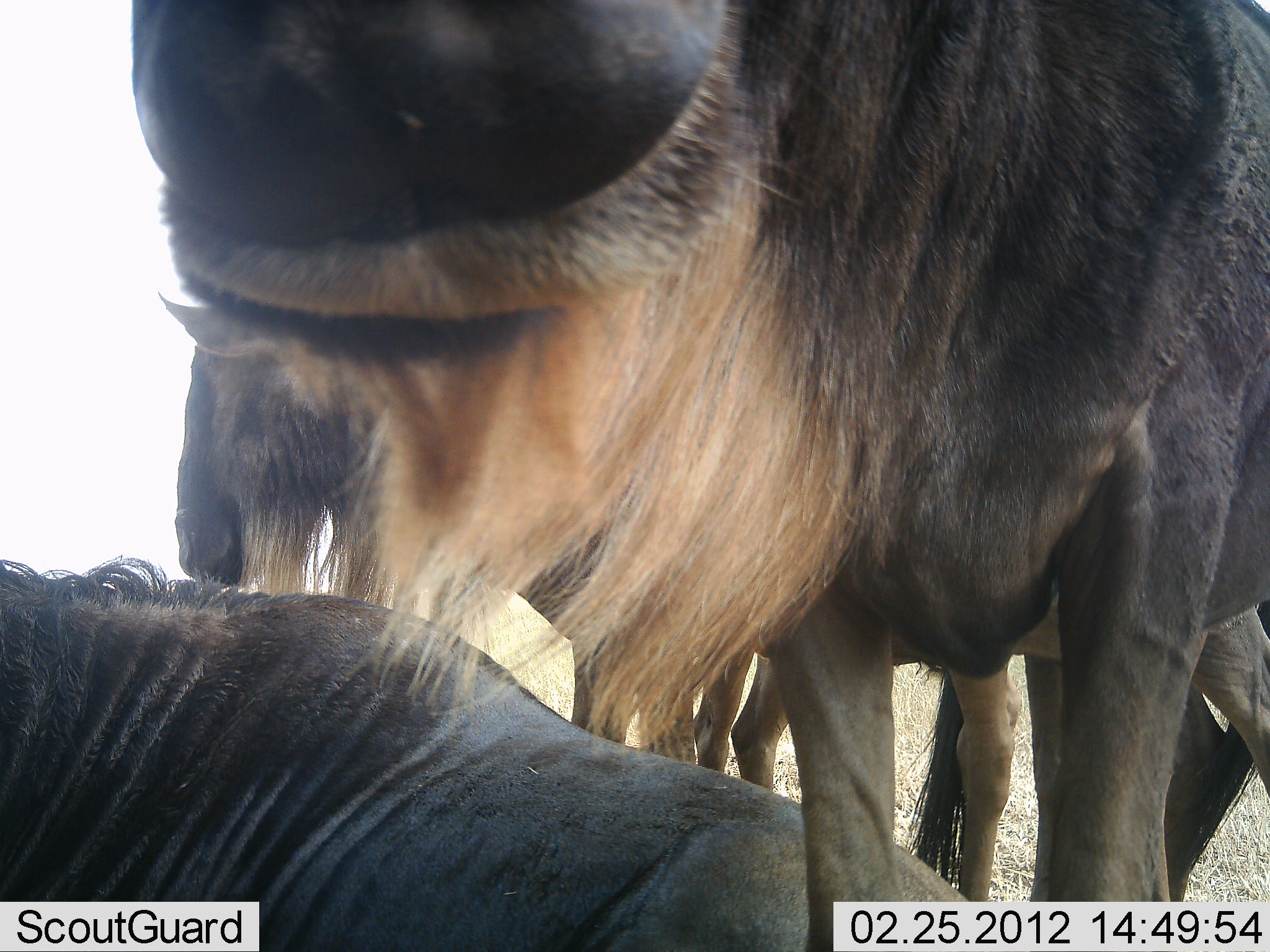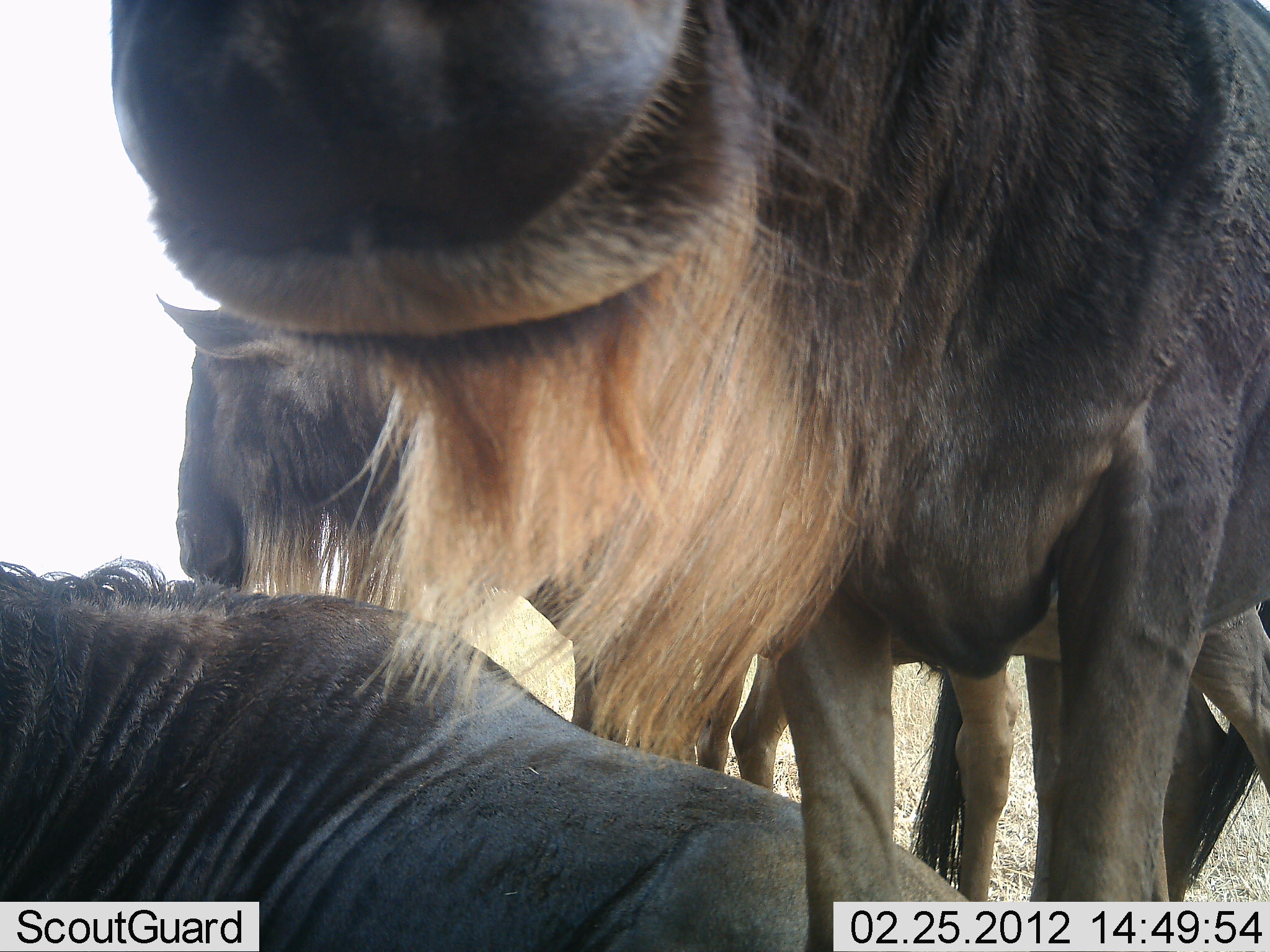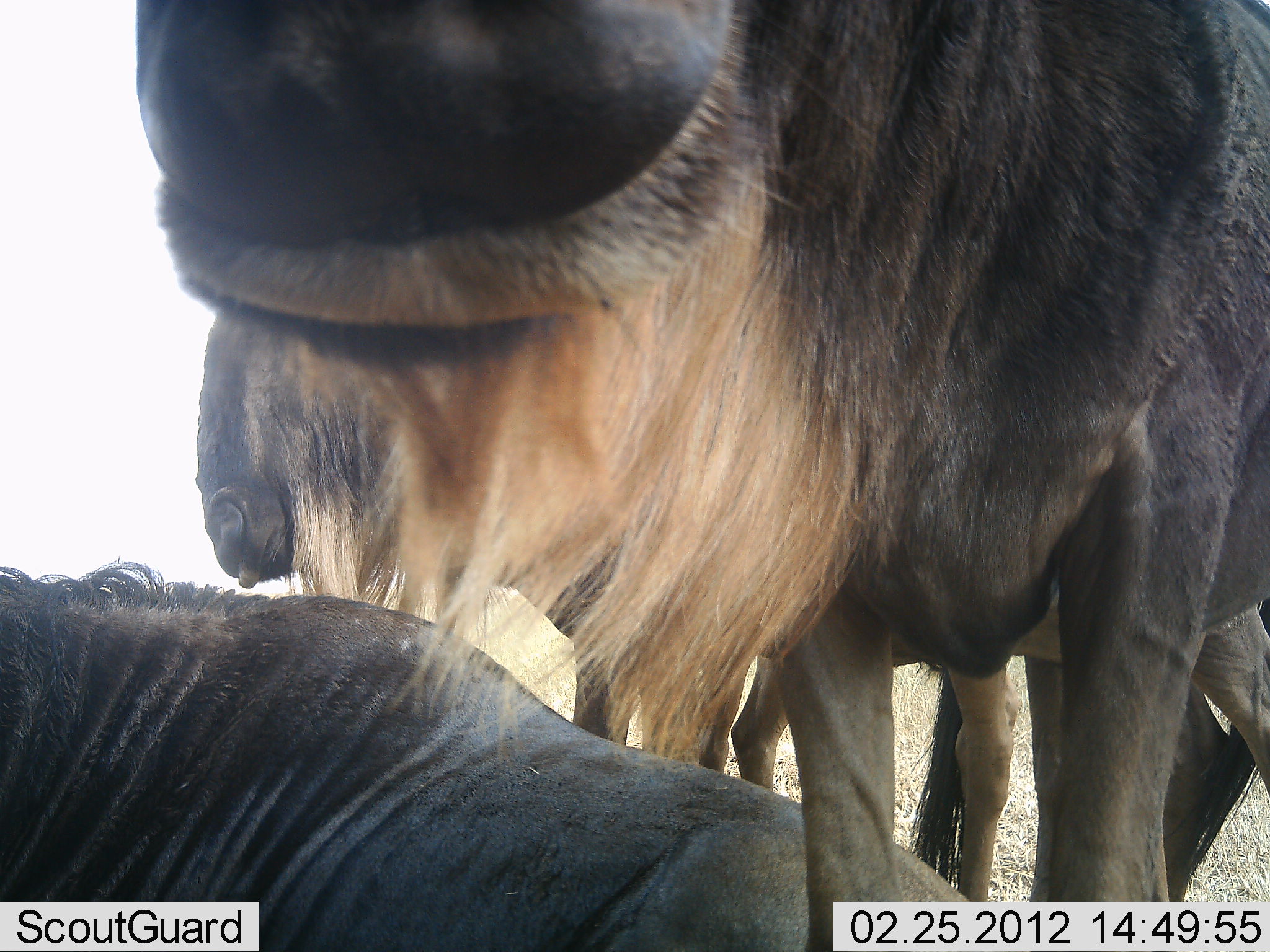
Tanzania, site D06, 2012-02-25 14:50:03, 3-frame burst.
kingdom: Animalia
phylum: Chordata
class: Mammalia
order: Artiodactyla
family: Bovidae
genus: Connochaetes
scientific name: Connochaetes taurinus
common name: blue wildebeest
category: wildebeest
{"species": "wildebeest (blue wildebeest) (Connochaetes taurinus)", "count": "3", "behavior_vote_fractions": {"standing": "84%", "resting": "89%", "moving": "0%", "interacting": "0%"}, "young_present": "5%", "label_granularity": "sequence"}